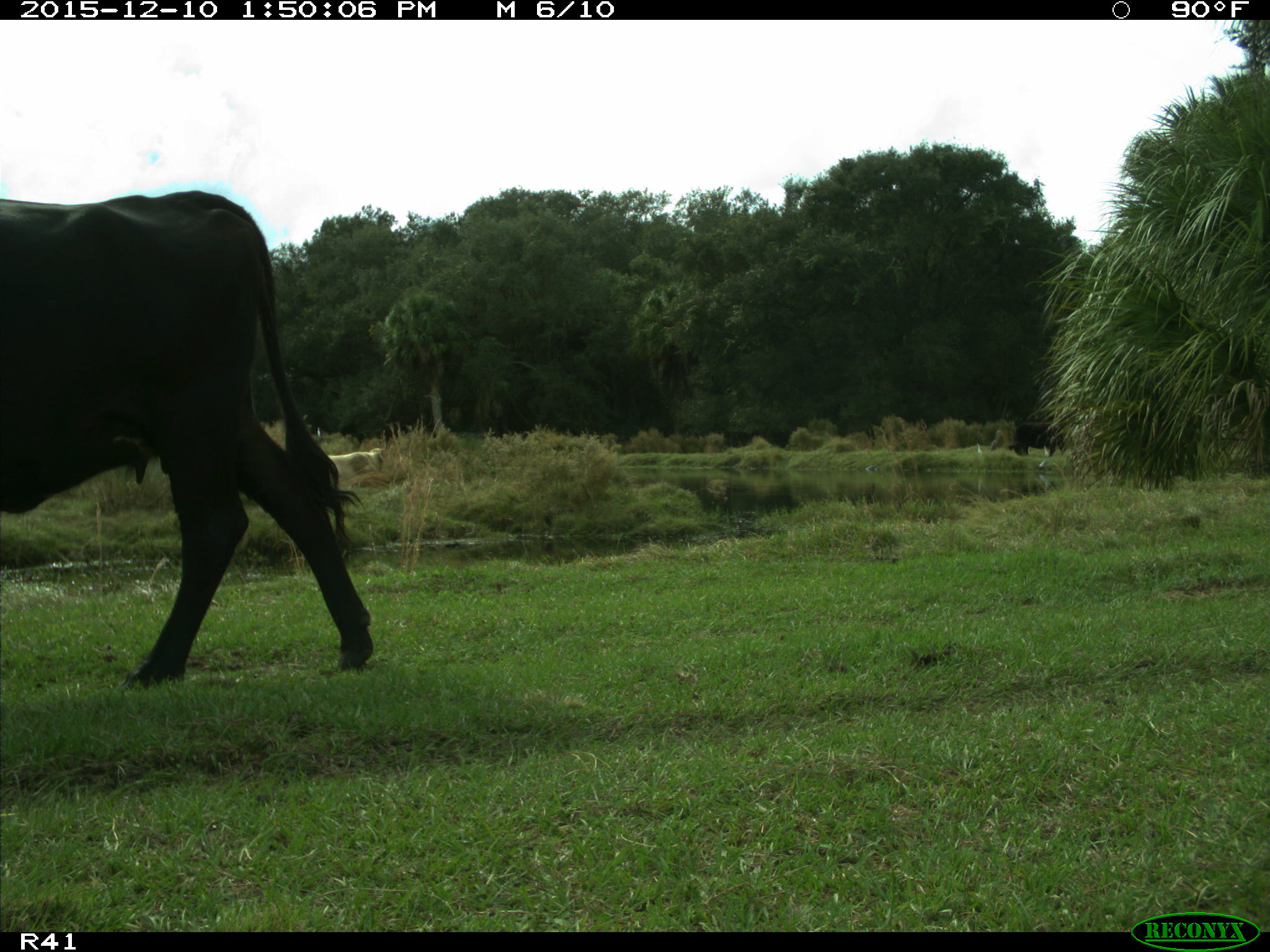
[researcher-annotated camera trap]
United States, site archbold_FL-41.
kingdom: Animalia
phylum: Chordata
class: Mammalia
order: Artiodactyla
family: Bovidae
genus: Bos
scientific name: Bos taurus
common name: domestic cow